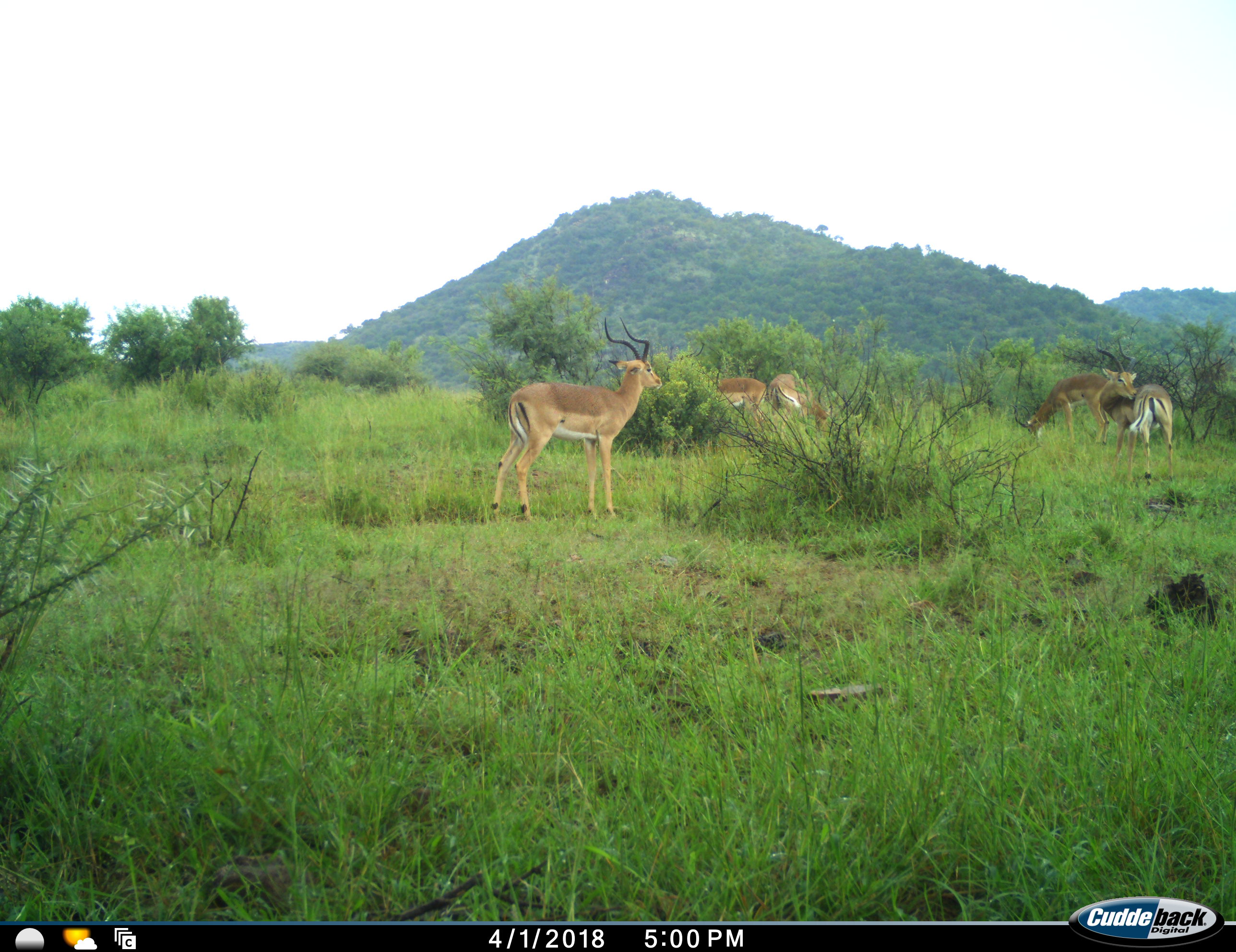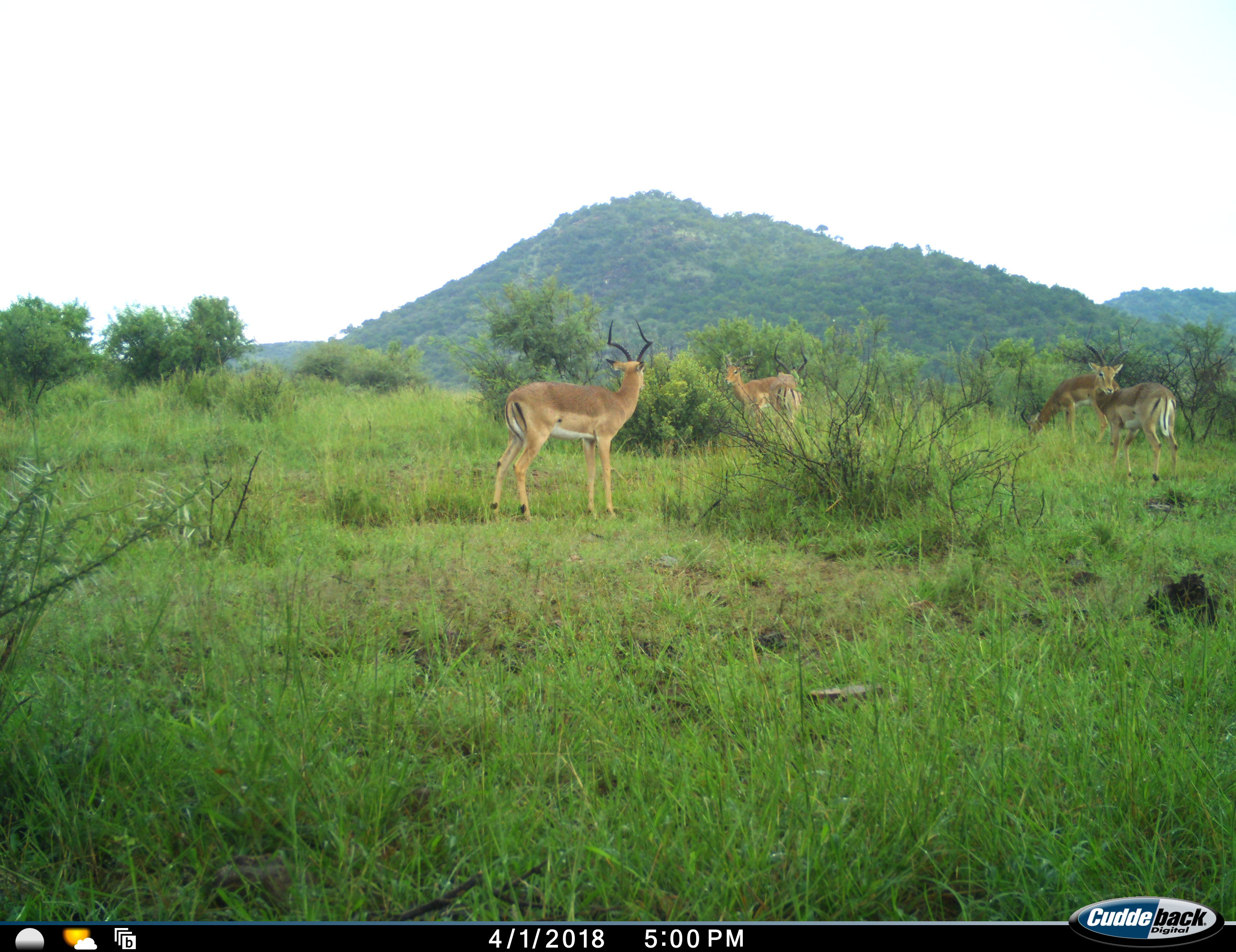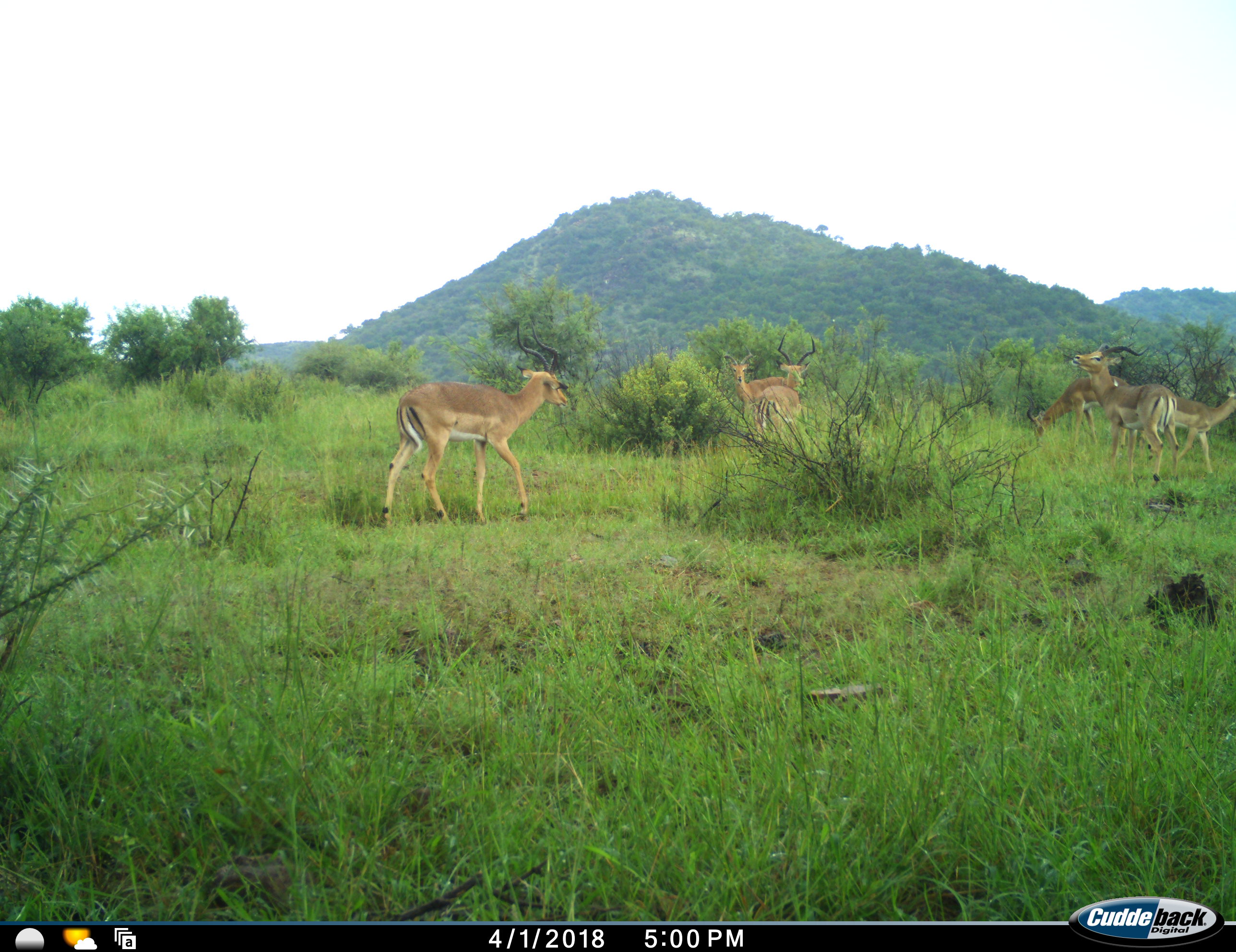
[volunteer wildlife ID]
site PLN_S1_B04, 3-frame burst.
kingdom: Animalia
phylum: Chordata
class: Mammalia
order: Artiodactyla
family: Bovidae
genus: Aepyceros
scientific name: Aepyceros melampus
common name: impala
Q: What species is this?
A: Impala (Aepyceros melampus).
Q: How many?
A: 6.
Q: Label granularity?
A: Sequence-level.